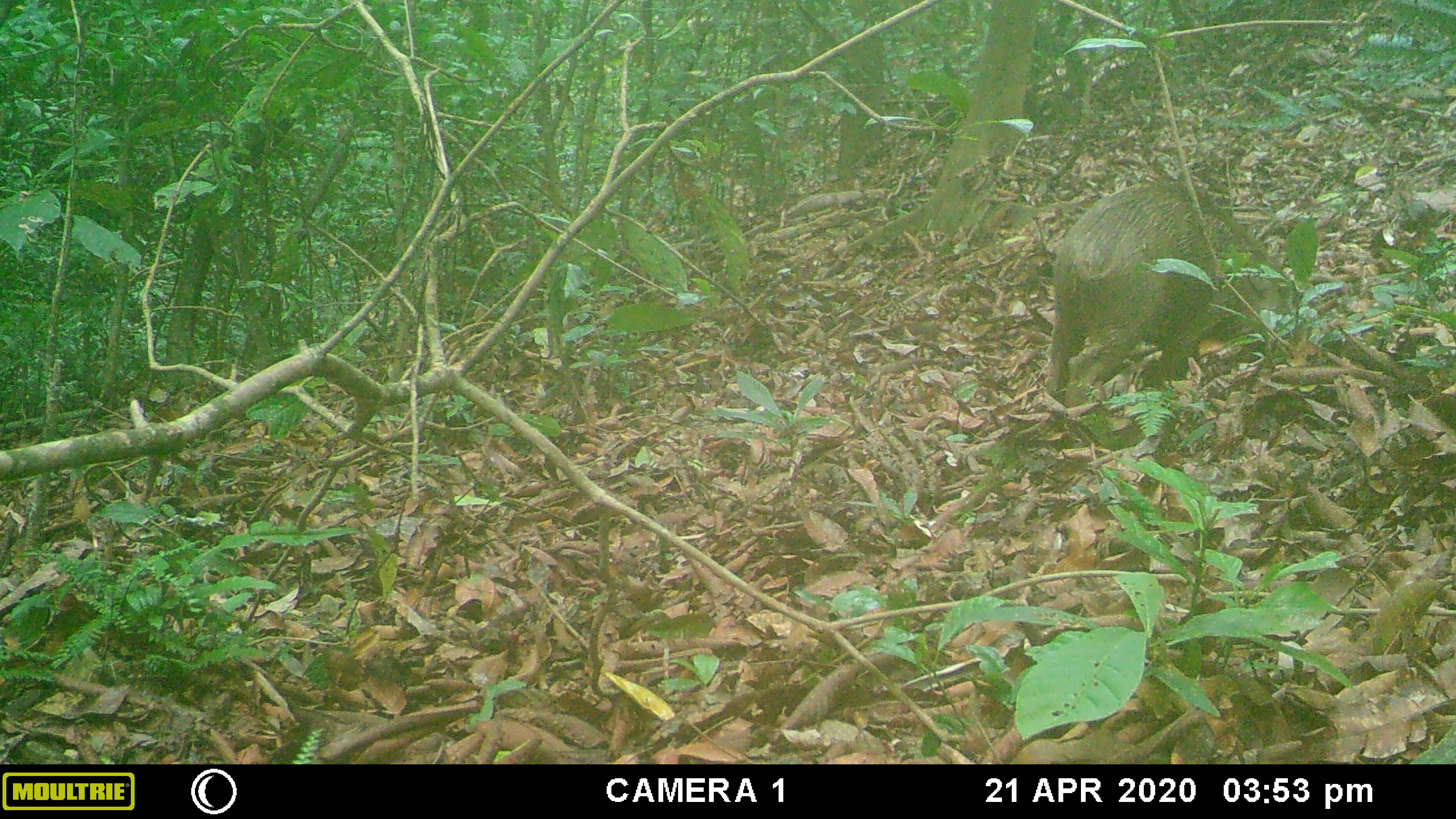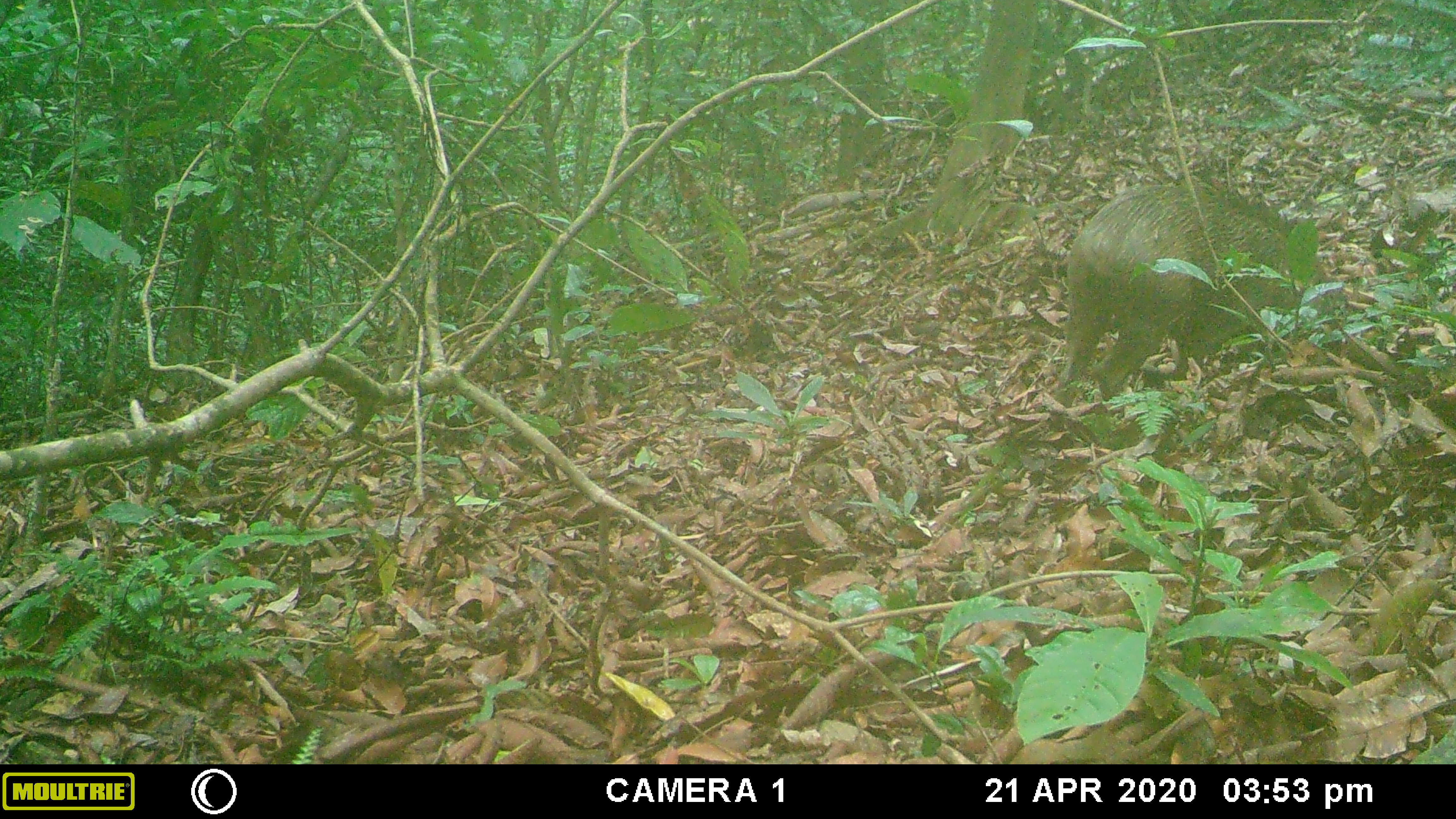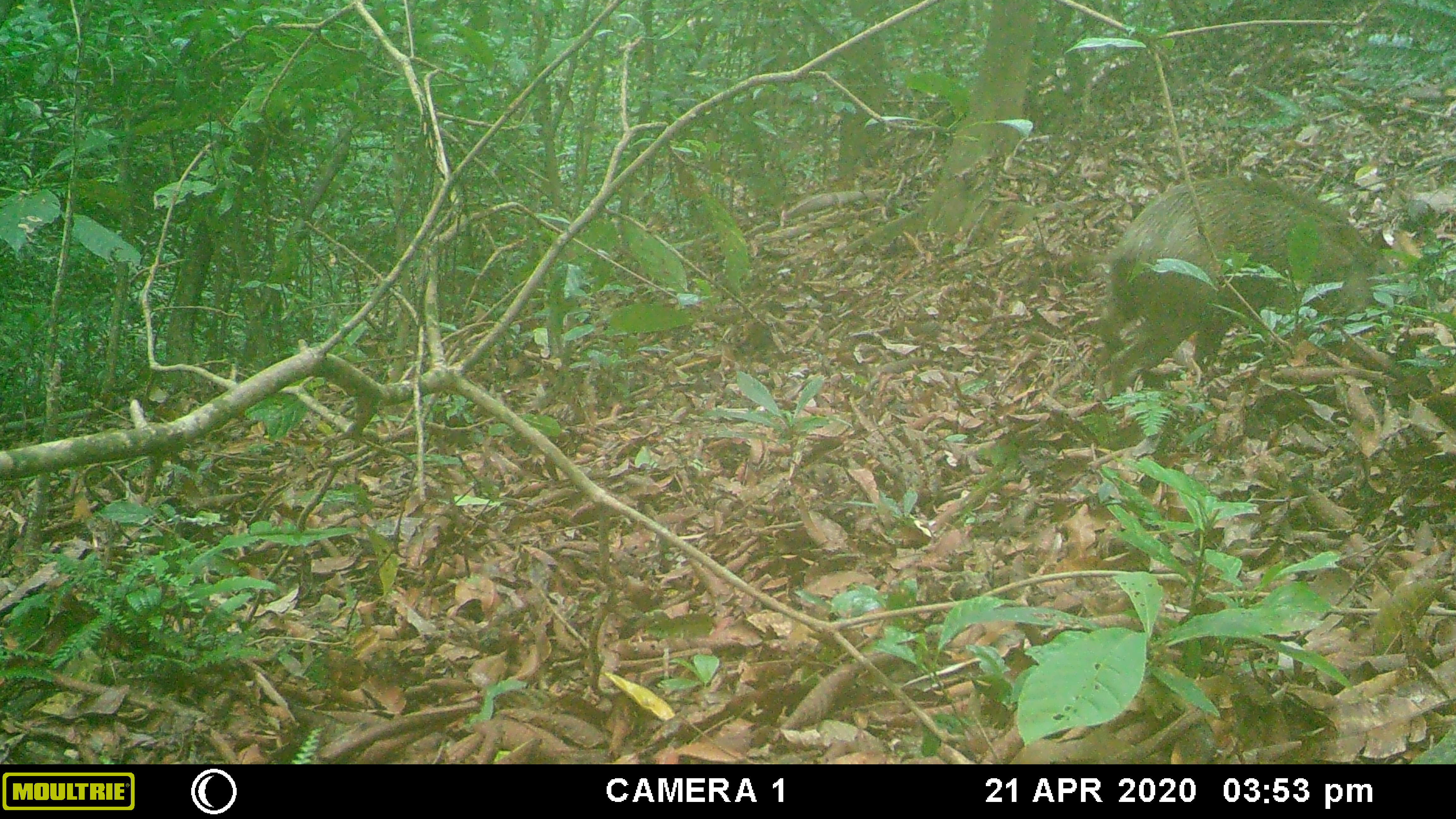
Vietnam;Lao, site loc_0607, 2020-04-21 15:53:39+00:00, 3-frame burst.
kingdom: Animalia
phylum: Chordata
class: Mammalia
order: Artiodactyla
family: Suidae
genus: Sus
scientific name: Sus scrofa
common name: eurasian wild pig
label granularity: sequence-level